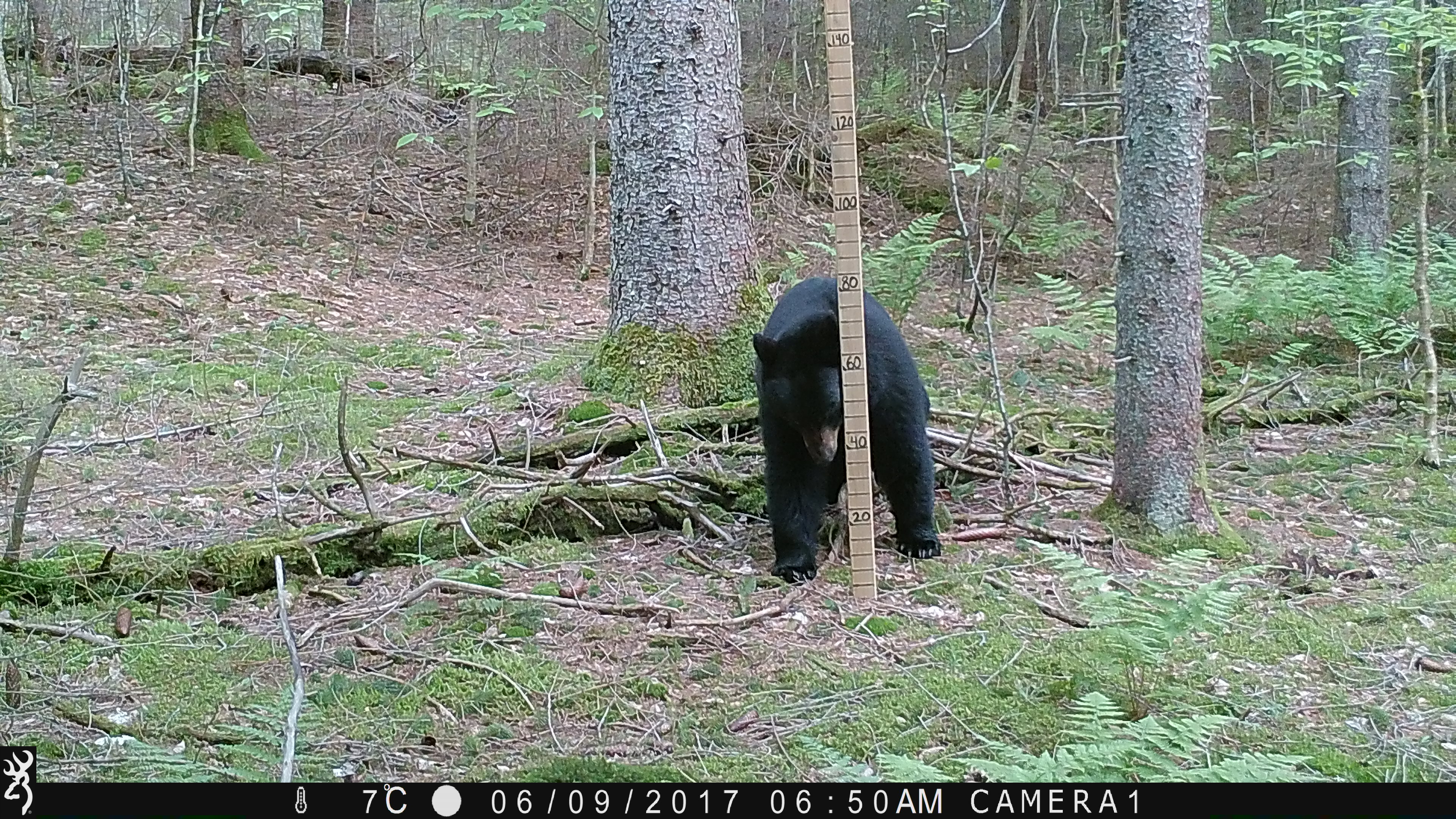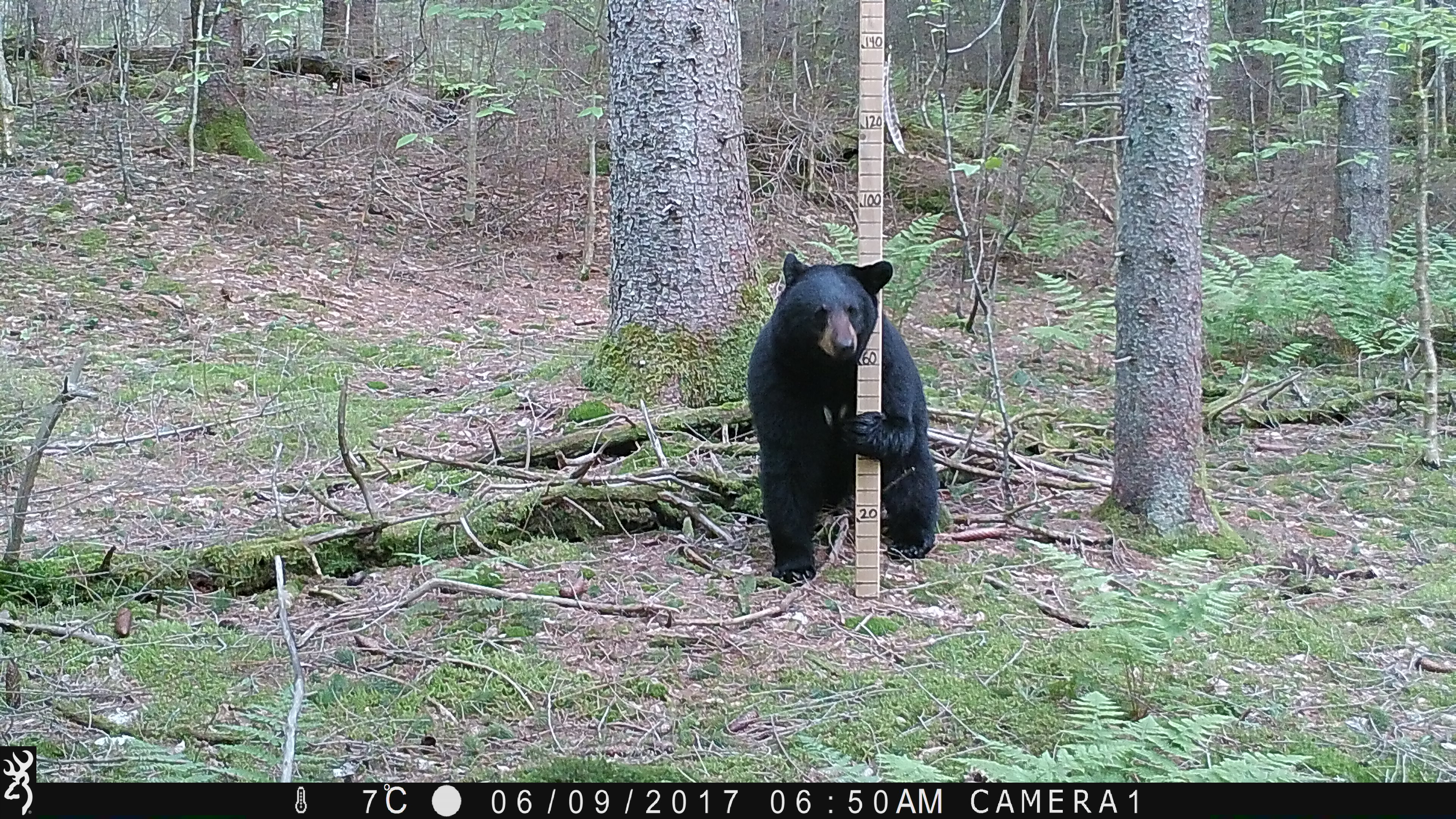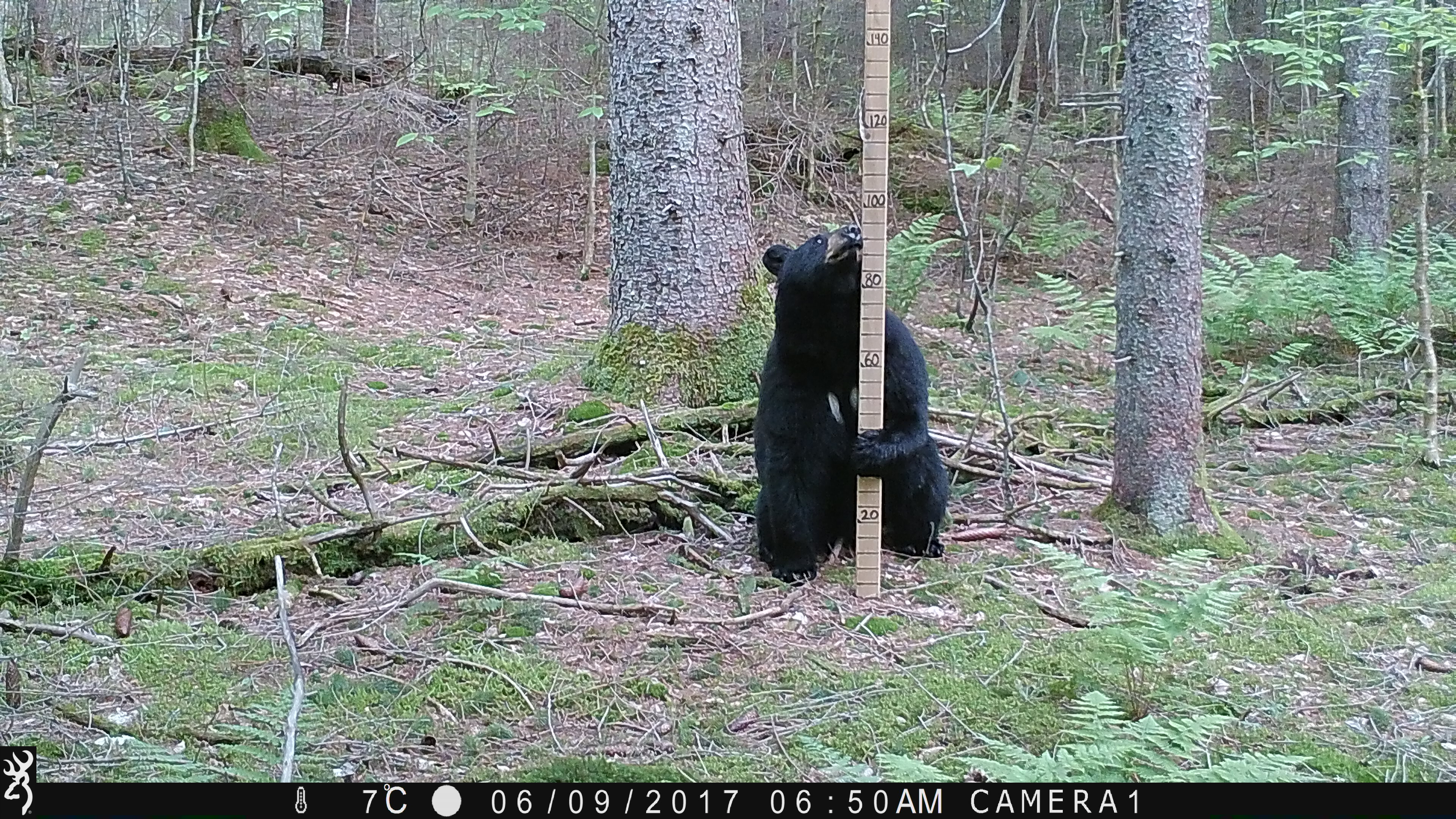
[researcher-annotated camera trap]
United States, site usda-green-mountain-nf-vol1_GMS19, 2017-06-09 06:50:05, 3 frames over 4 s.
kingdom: Animalia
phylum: Chordata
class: Mammalia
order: Carnivora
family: Ursidae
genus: Ursus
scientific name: Ursus americanus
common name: black bear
Black bear (Ursus americanus).